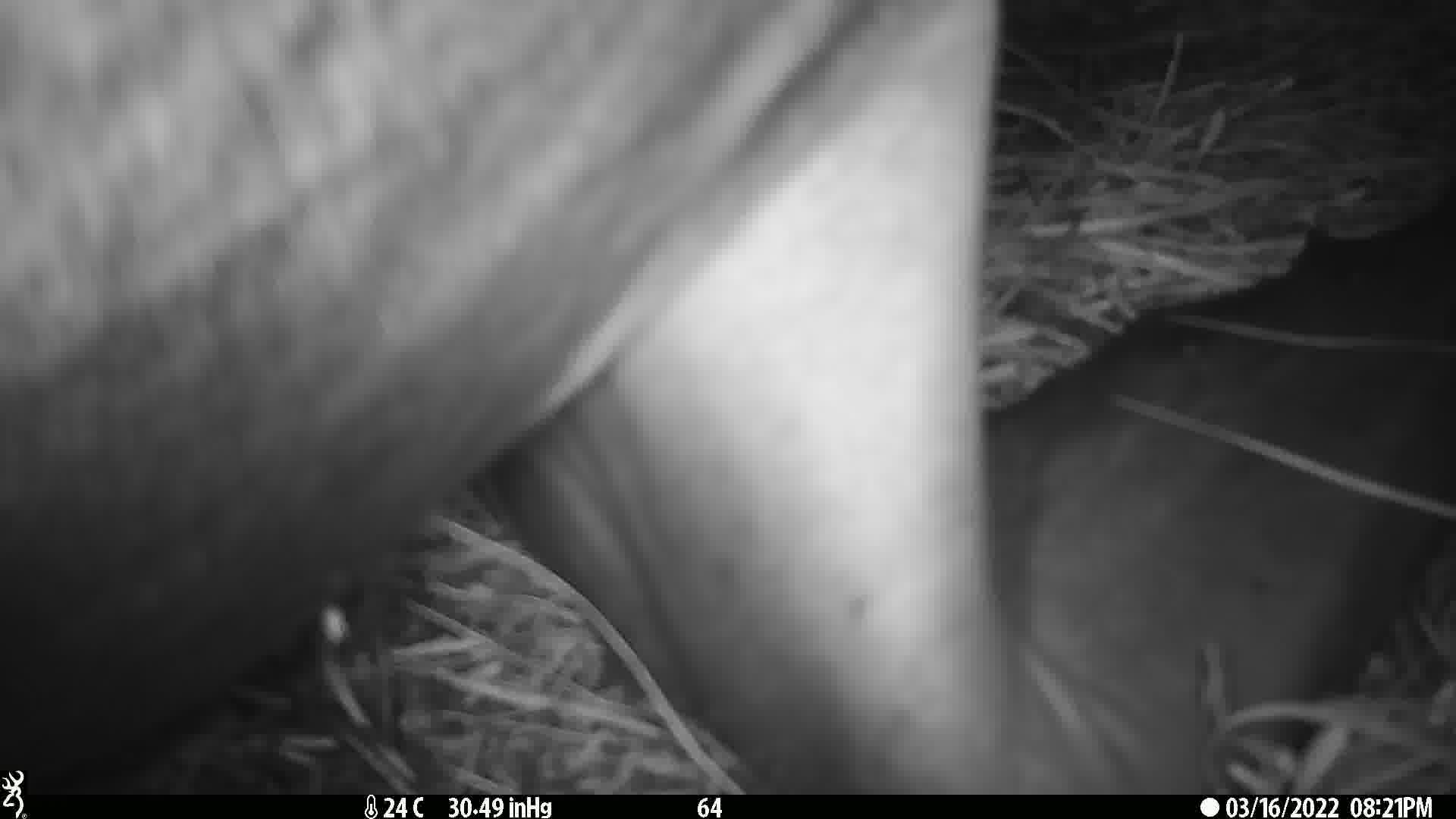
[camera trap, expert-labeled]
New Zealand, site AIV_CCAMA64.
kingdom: Animalia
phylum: Chordata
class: Mammalia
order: Carnivora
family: Otariidae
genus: Phocarctos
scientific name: Phocarctos hookeri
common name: new zealand sea lion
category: sealion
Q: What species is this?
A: Sealion (new zealand sea lion) (Phocarctos hookeri).